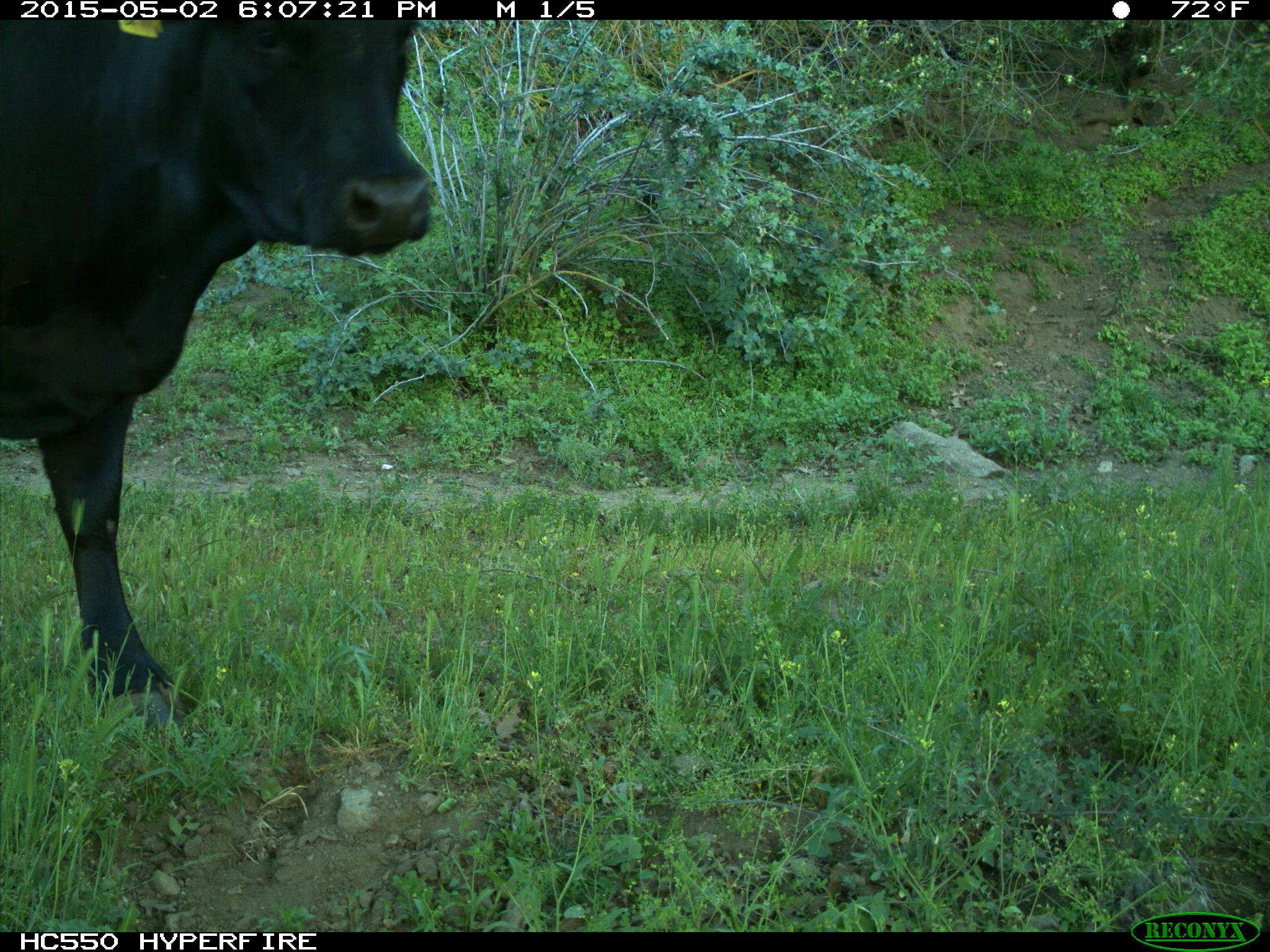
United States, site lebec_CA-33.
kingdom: Animalia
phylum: Chordata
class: Mammalia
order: Artiodactyla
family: Bovidae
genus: Bos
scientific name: Bos taurus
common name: domestic cow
Bos taurus (domestic cow).